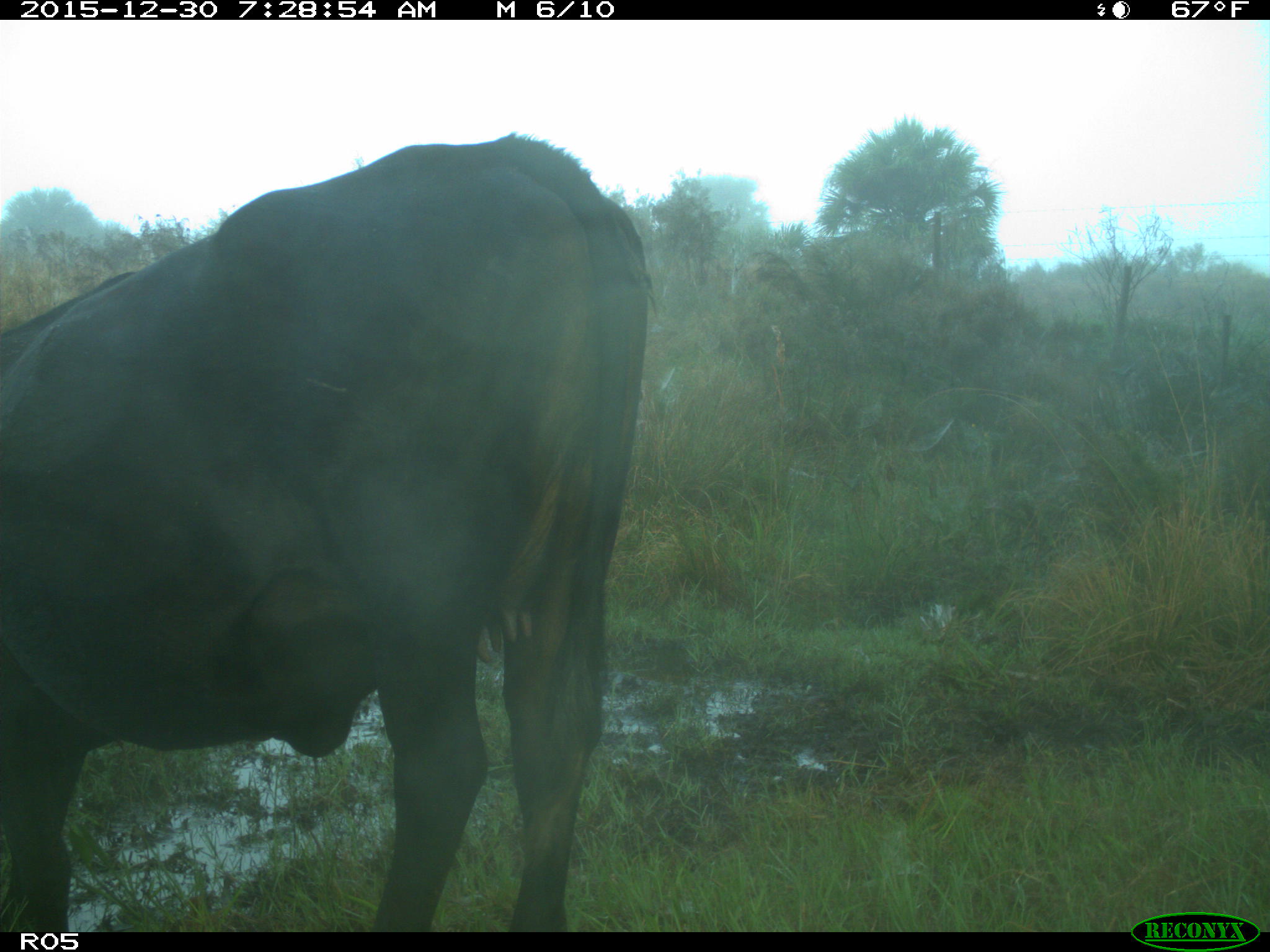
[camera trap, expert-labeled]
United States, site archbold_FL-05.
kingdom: Animalia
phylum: Chordata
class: Mammalia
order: Artiodactyla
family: Bovidae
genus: Bos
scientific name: Bos taurus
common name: domestic cow